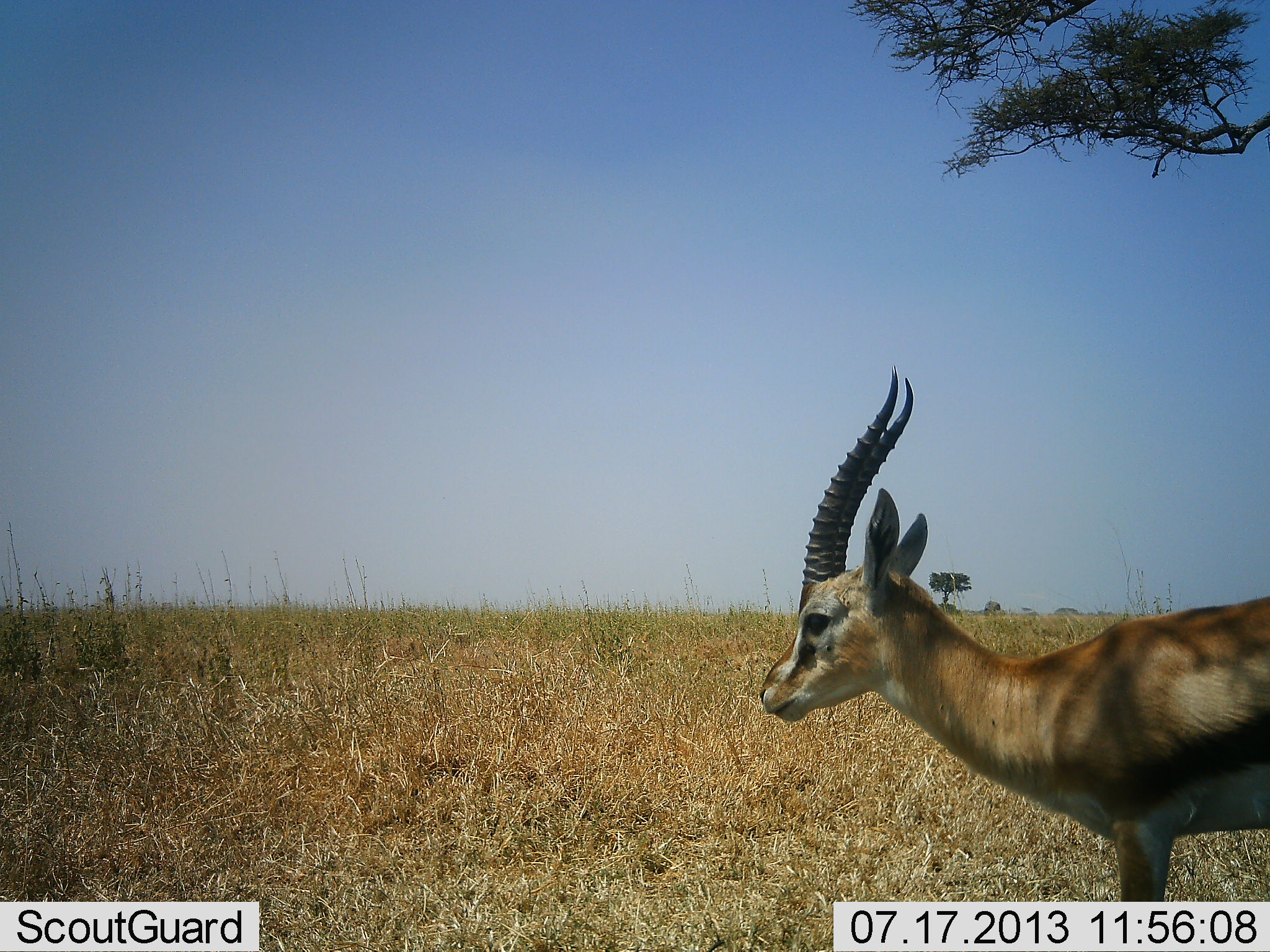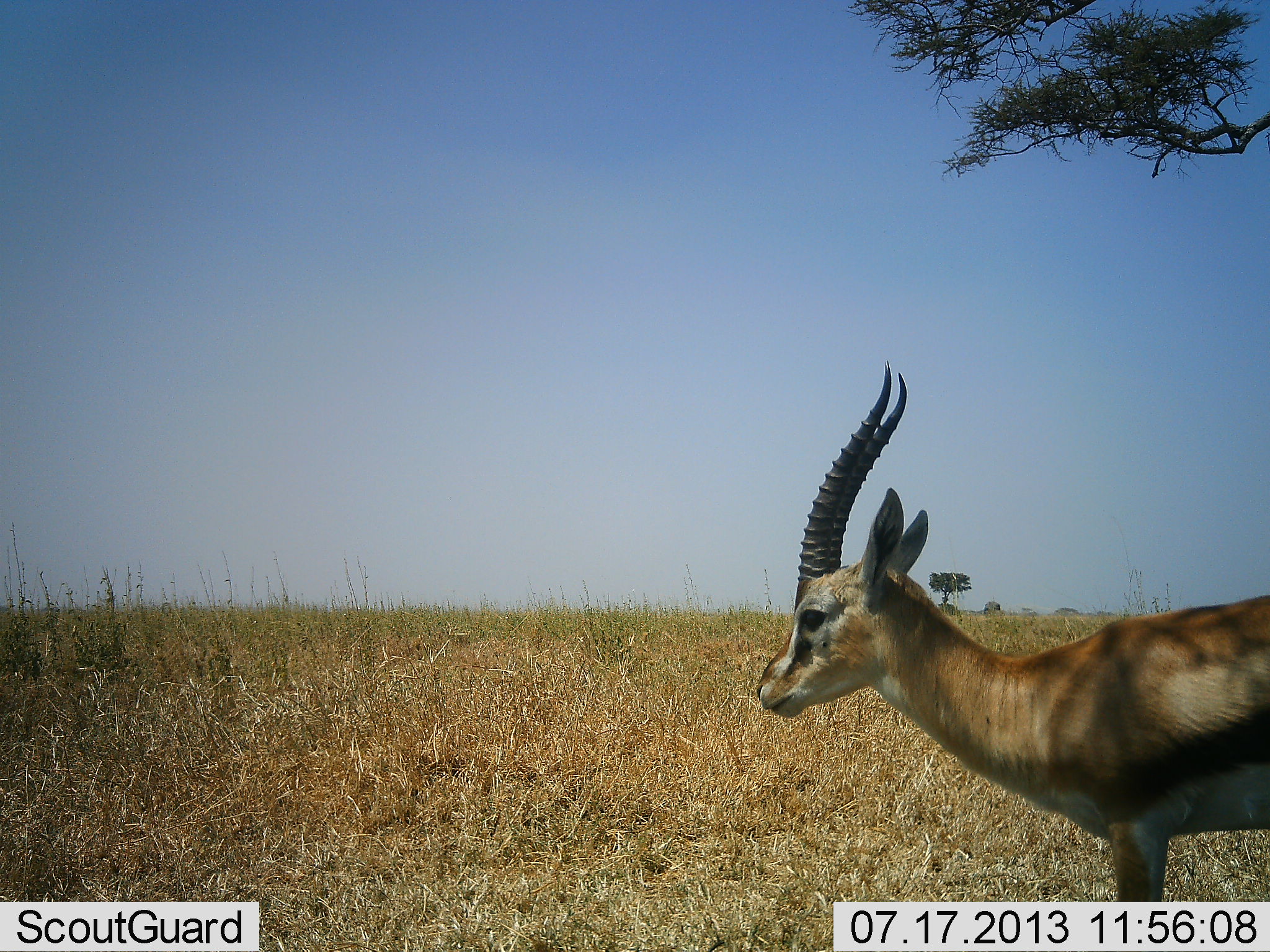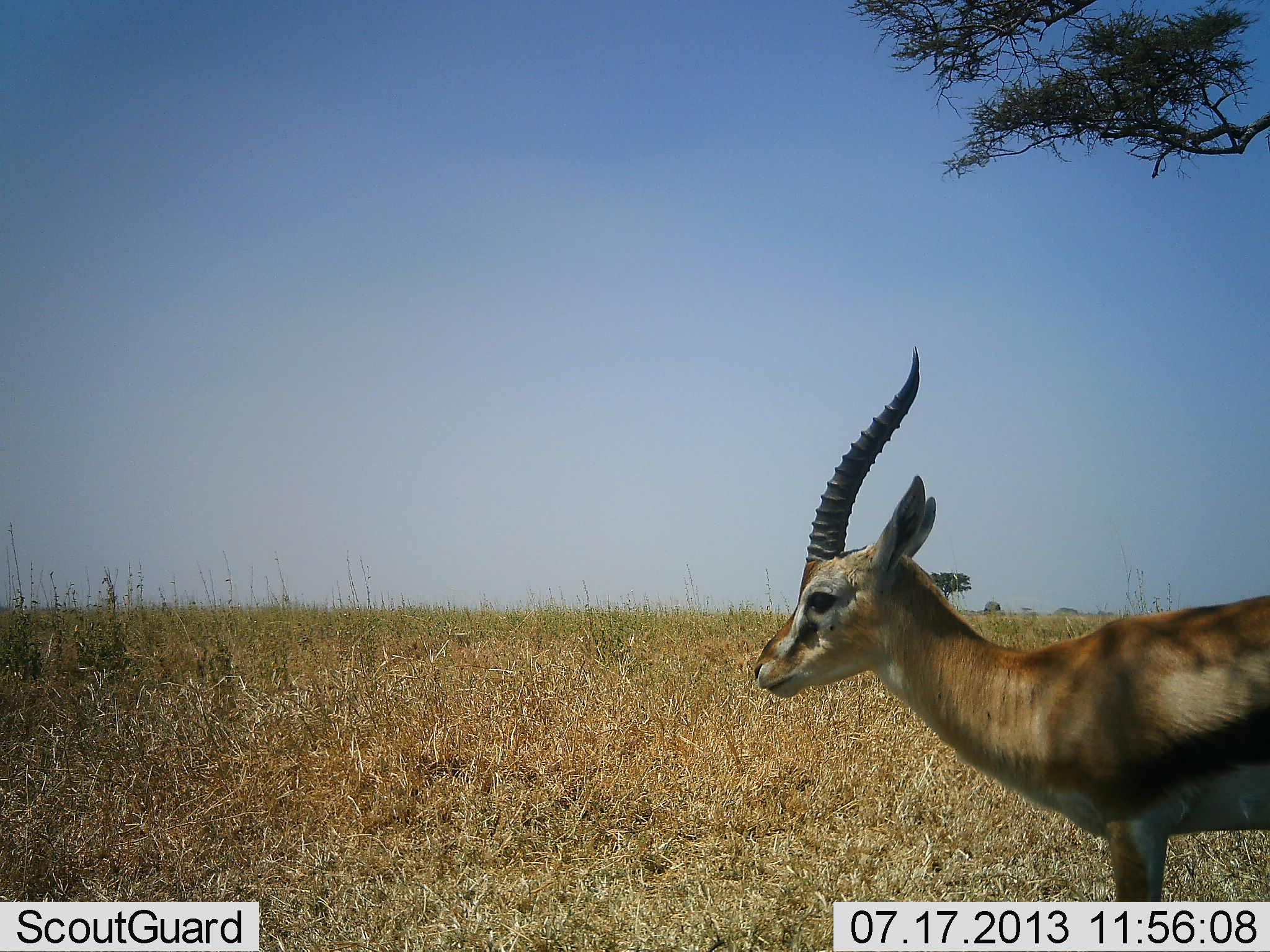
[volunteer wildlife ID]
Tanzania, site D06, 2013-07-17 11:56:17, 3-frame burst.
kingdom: Animalia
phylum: Chordata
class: Mammalia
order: Artiodactyla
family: Bovidae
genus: Eudorcas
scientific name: Eudorcas thomsonii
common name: thomson's gazelle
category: gazellethomsons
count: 1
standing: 96%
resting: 0%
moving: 4%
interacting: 0%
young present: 0%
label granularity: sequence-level